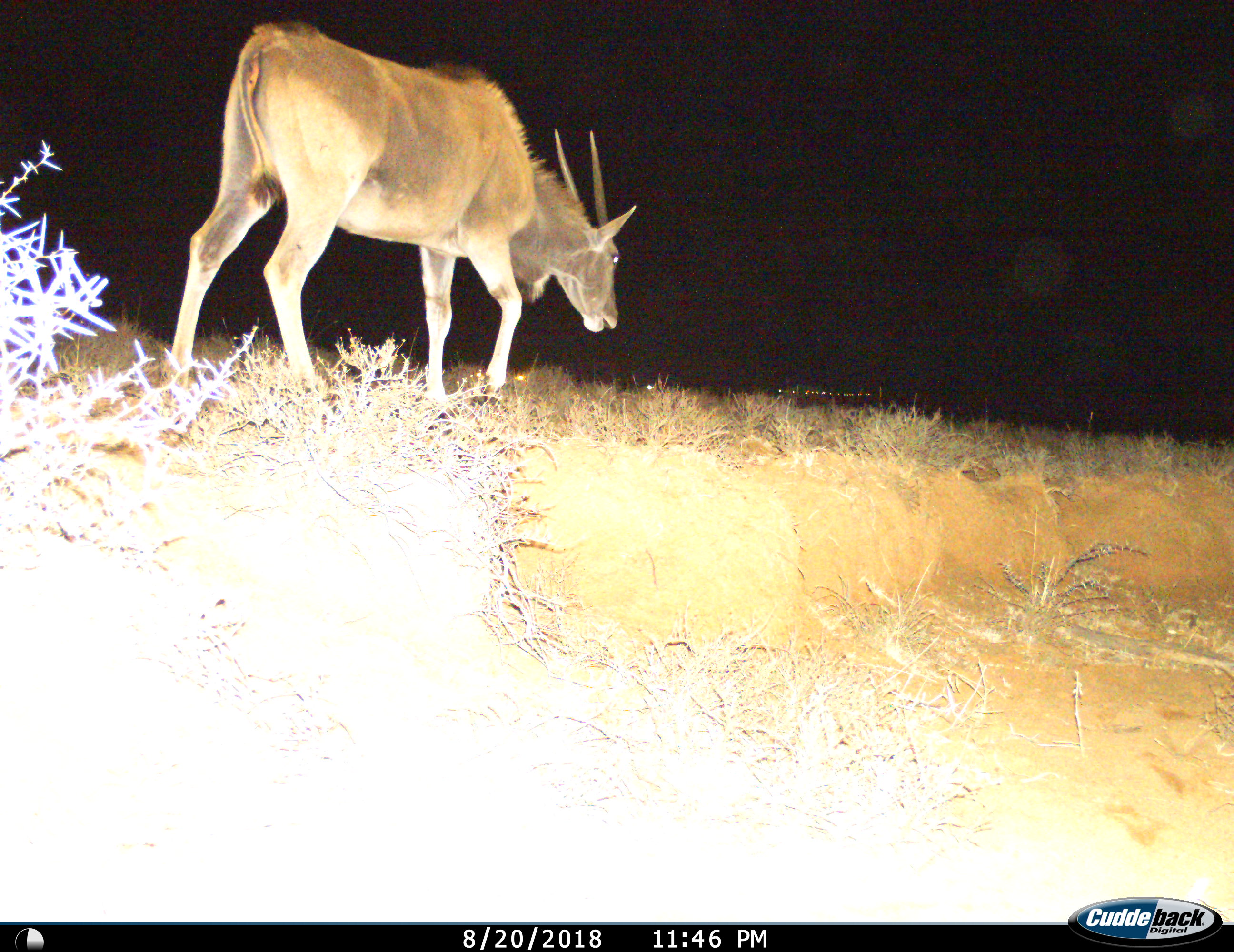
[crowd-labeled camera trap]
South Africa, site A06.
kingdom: Animalia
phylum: Chordata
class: Mammalia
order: Artiodactyla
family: Bovidae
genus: Tragelaphus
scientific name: Tragelaphus oryx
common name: eland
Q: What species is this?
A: Eland (Tragelaphus oryx).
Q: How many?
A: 1.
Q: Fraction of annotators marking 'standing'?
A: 20%.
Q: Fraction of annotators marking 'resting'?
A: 0%.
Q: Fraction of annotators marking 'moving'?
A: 80%.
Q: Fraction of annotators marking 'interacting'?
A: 0%.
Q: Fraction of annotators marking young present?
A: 0%.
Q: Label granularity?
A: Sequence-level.